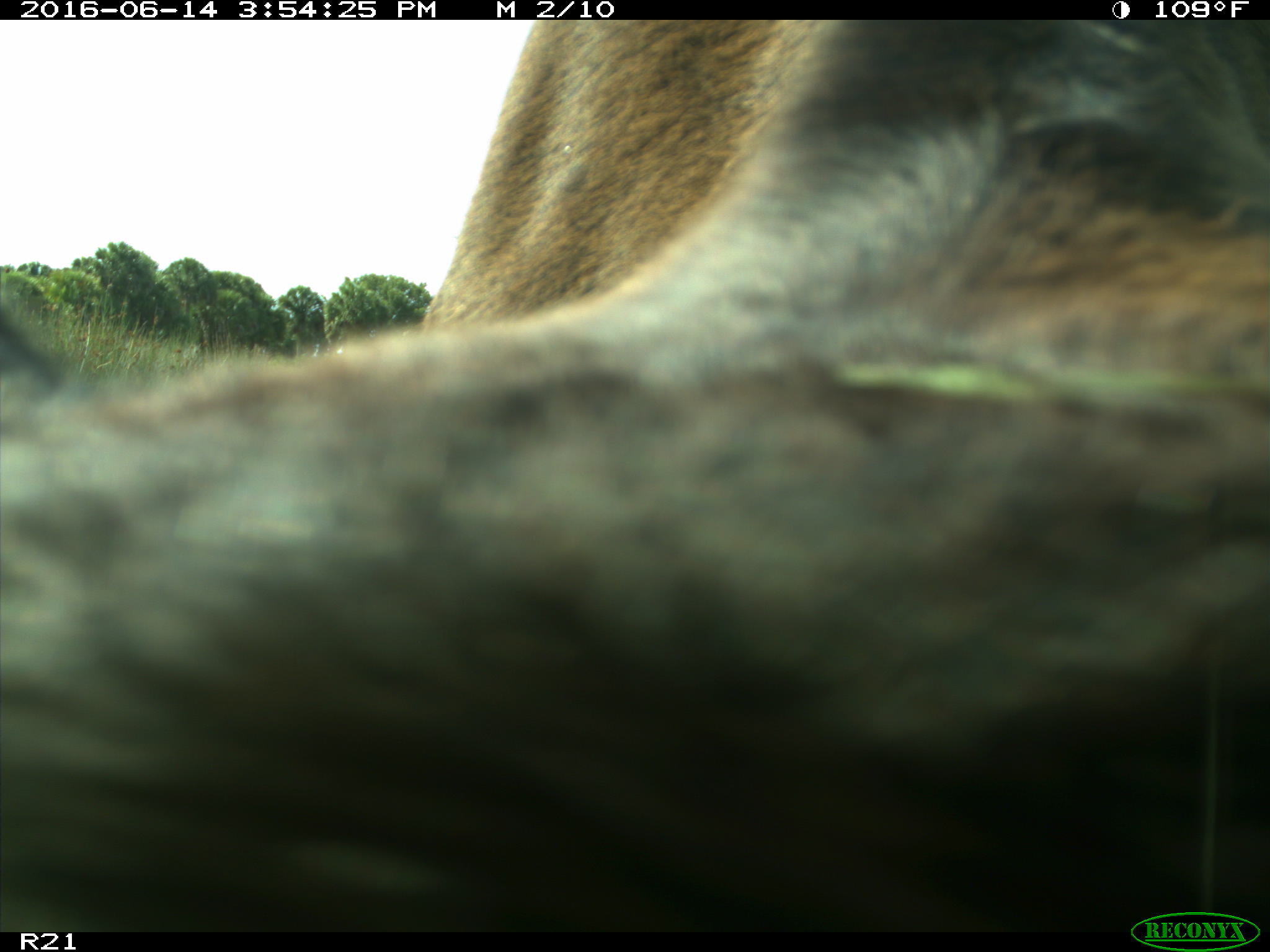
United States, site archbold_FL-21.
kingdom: Animalia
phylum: Chordata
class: Mammalia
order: Artiodactyla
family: Bovidae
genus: Bos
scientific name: Bos taurus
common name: domestic cow